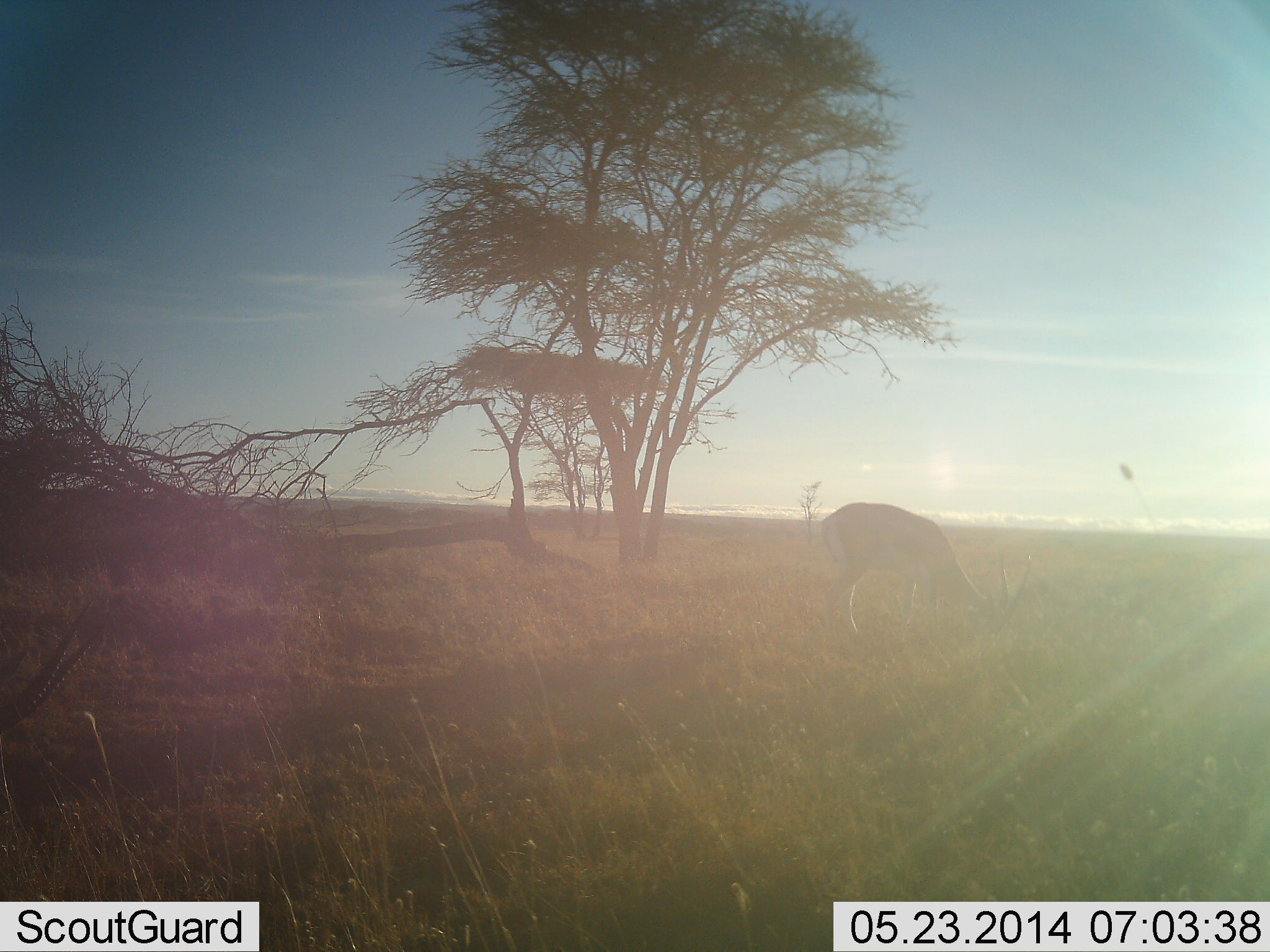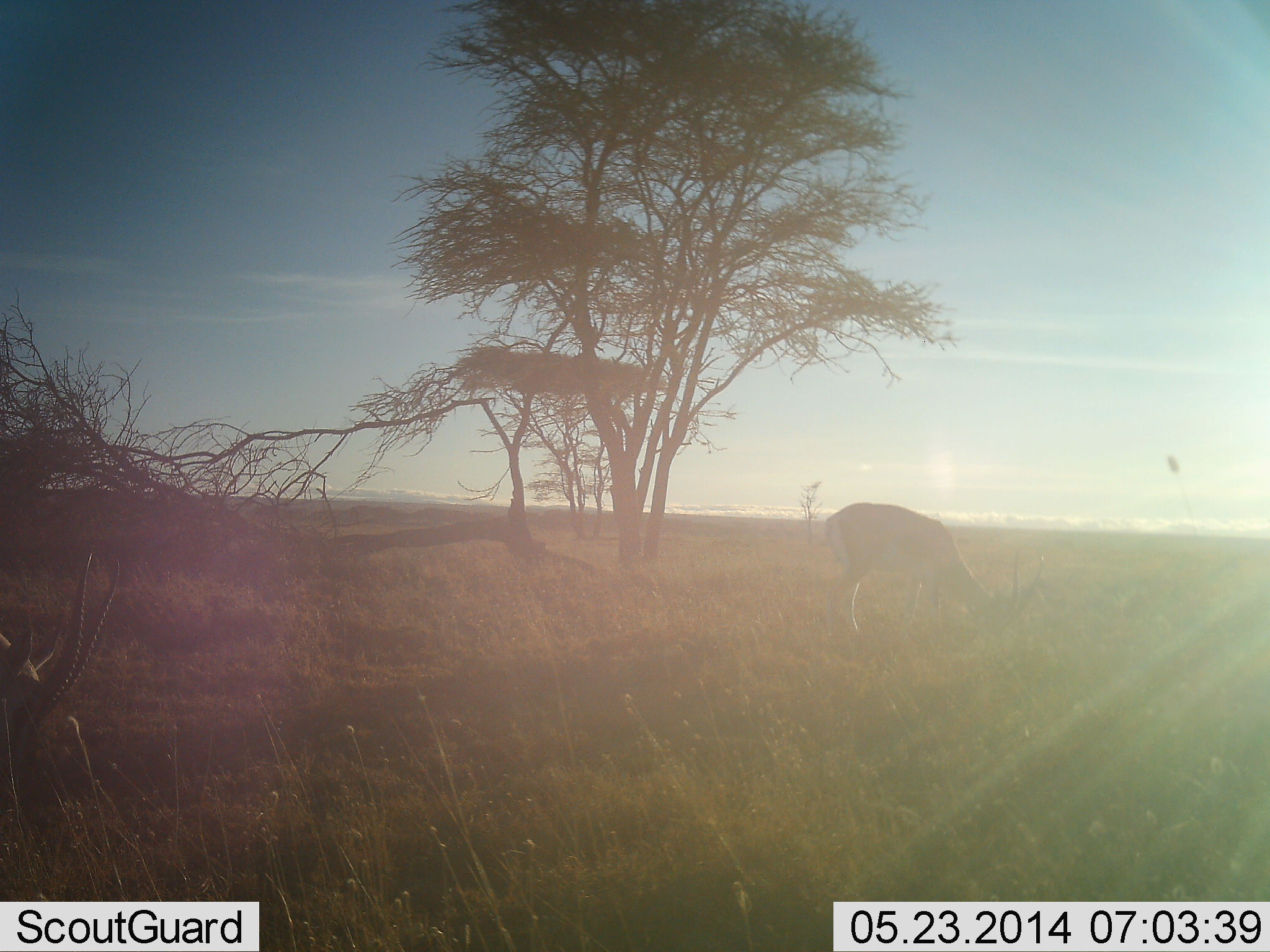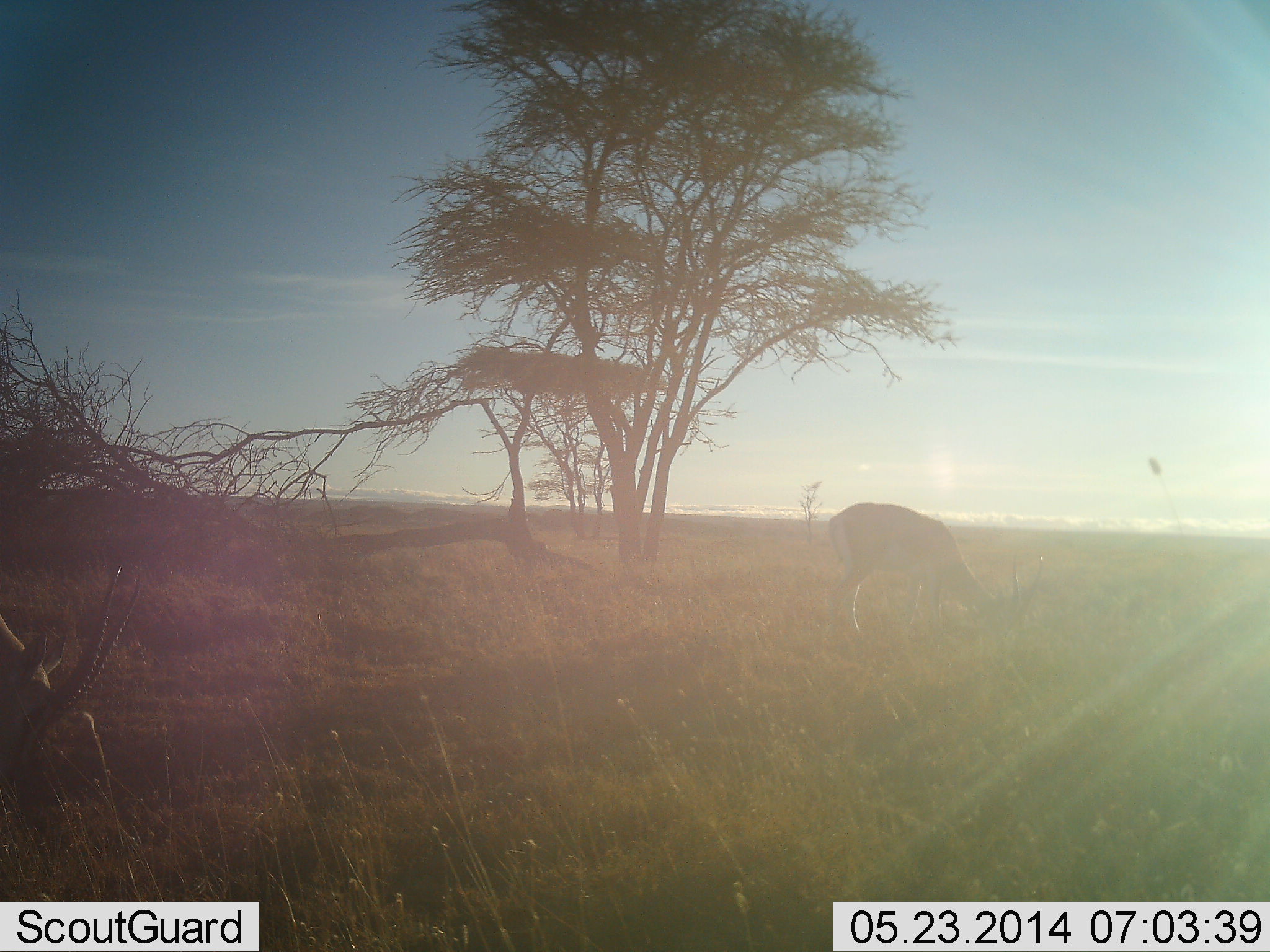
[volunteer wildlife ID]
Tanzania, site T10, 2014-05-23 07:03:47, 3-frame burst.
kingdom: Animalia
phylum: Chordata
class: Mammalia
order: Artiodactyla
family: Bovidae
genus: Nanger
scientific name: Nanger granti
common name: grant's gazelle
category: gazellegrants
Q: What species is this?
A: Gazellegrants (grant's gazelle) (Nanger granti).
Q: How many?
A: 2.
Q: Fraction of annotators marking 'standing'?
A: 10%.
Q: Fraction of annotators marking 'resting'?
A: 0%.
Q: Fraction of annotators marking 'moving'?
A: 0%.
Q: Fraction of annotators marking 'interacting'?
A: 0%.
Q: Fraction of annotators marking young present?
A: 0%.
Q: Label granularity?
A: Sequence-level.